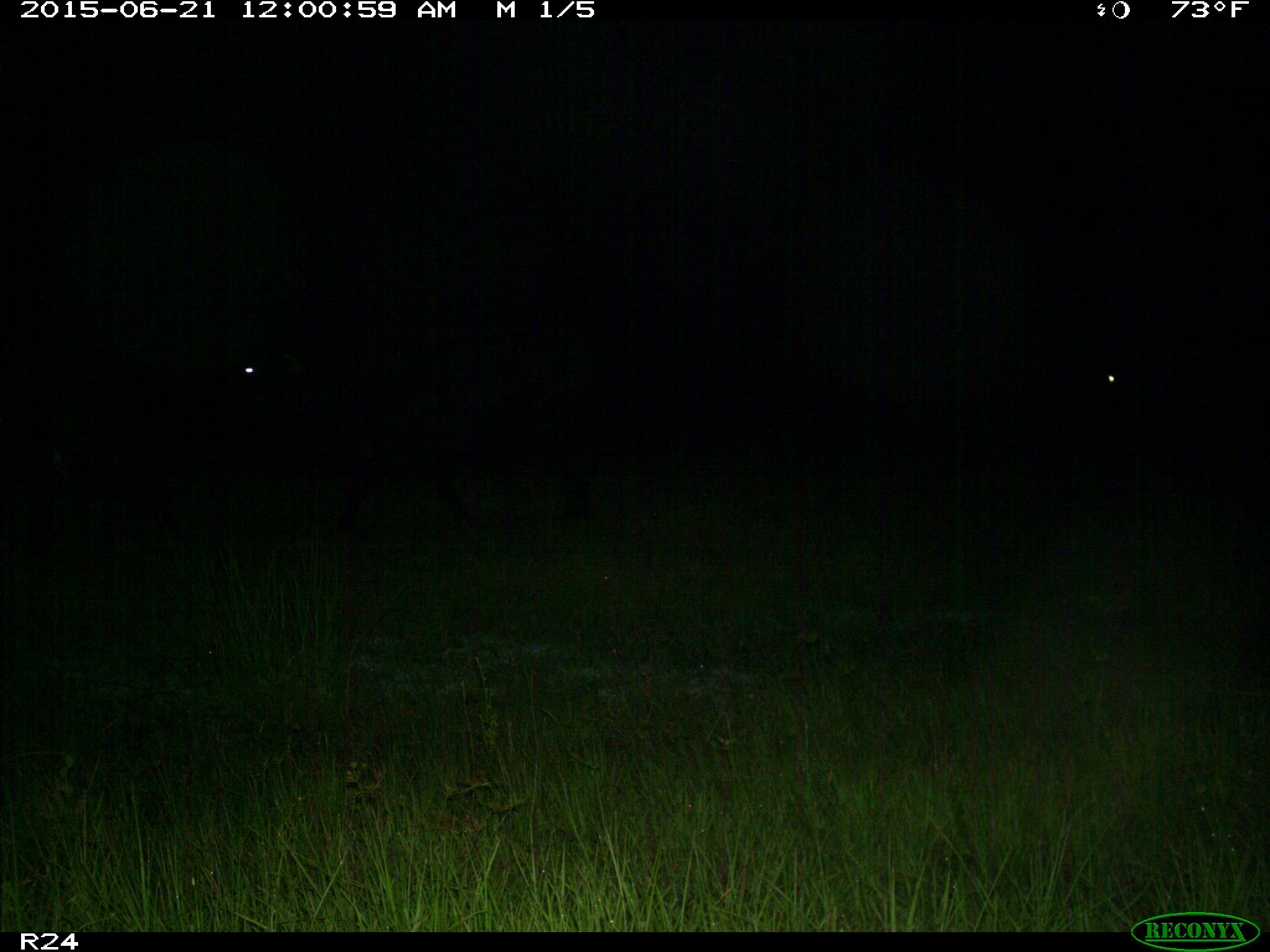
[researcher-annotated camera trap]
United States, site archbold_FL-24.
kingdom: Animalia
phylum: Chordata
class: Mammalia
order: Artiodactyla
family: Bovidae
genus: Bos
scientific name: Bos taurus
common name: domestic cow